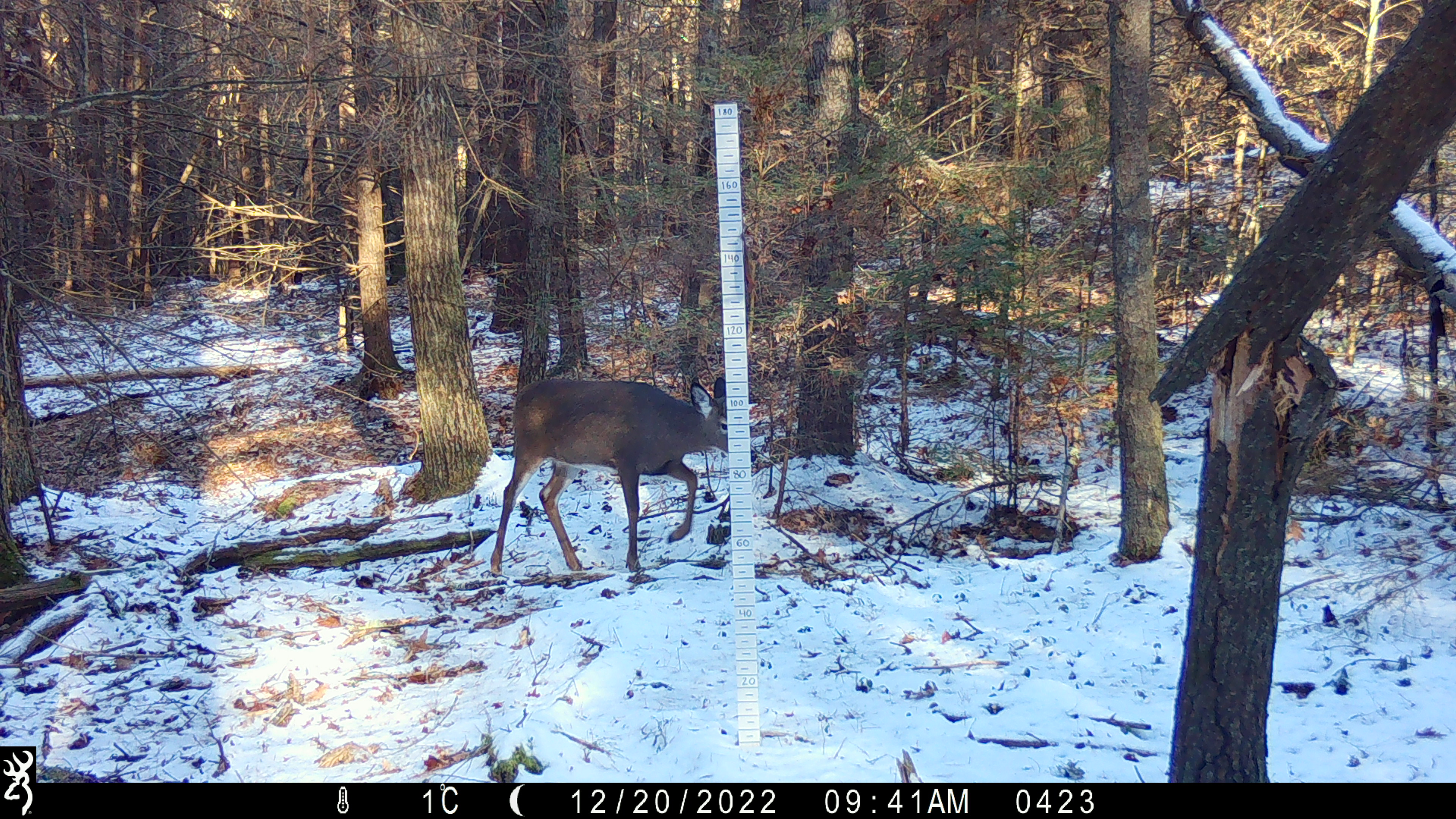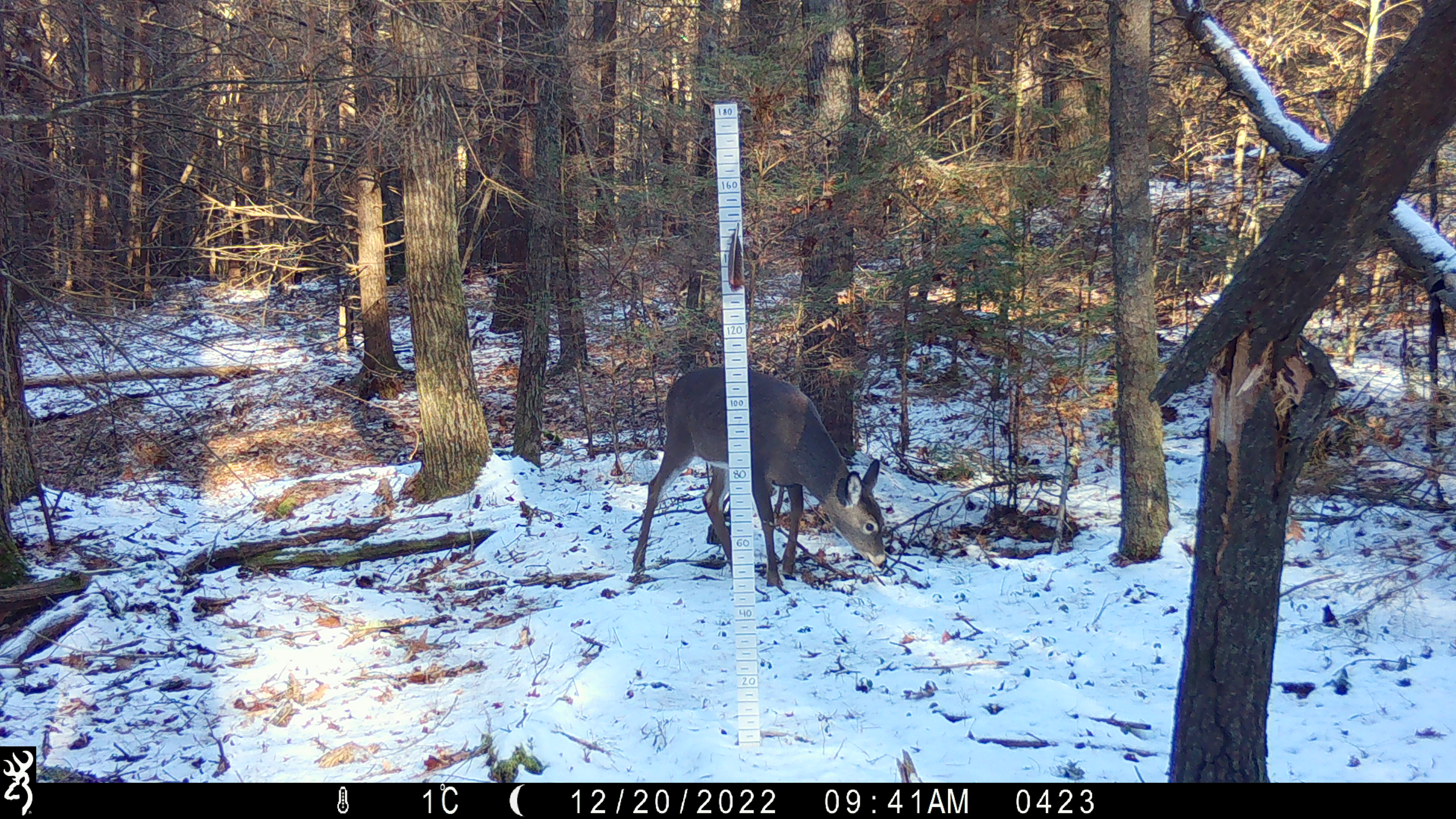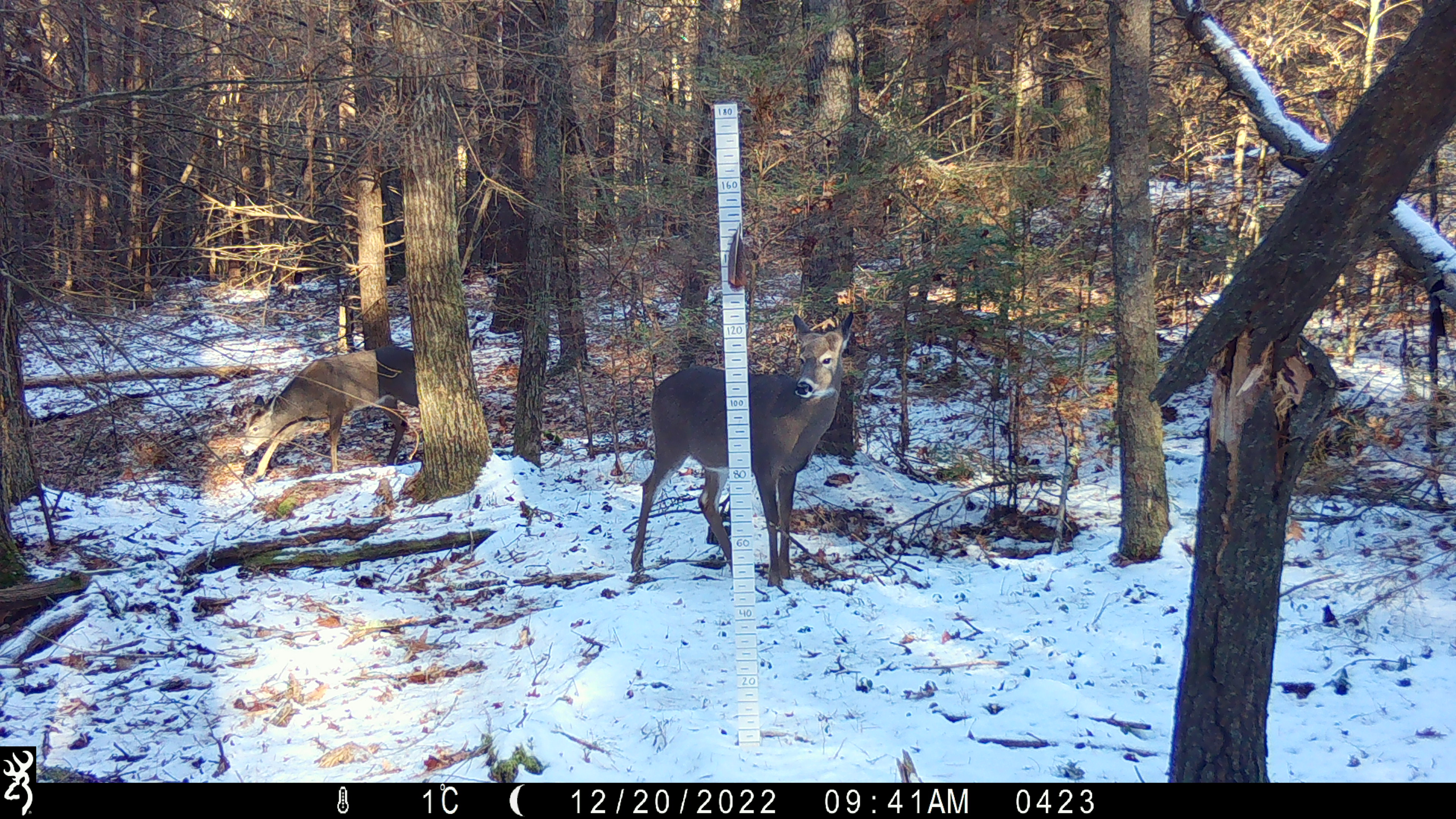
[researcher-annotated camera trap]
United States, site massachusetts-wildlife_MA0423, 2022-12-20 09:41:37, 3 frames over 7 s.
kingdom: Animalia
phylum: Chordata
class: Mammalia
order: Artiodactyla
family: Cervidae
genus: Odocoileus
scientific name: Odocoileus virginianus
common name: white-tailed deer